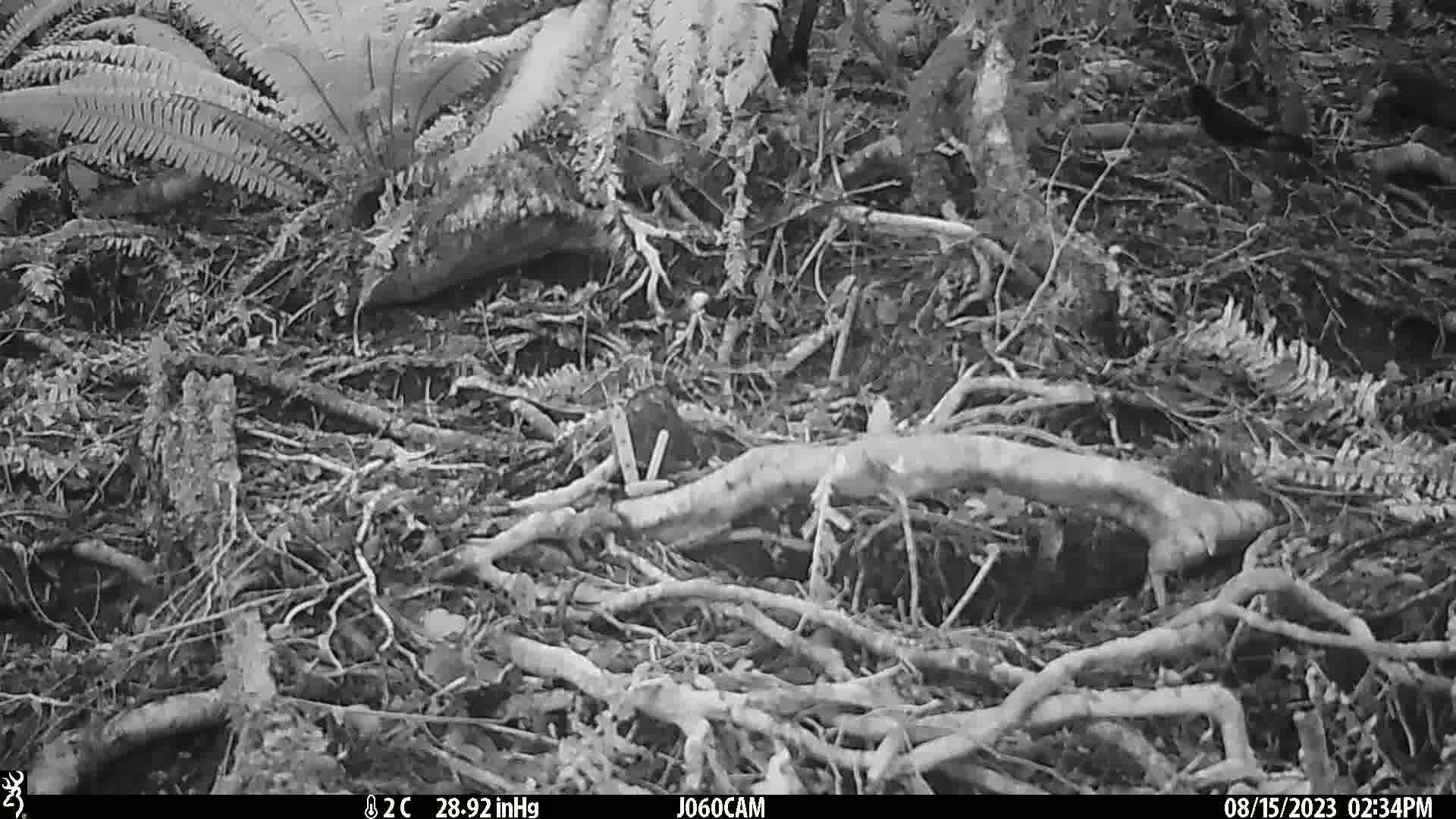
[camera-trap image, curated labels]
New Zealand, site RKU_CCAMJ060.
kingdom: Animalia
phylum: Chordata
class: Aves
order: Passeriformes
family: Turdidae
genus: Turdus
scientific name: Turdus merula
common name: eurasian blackbird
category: blackbird